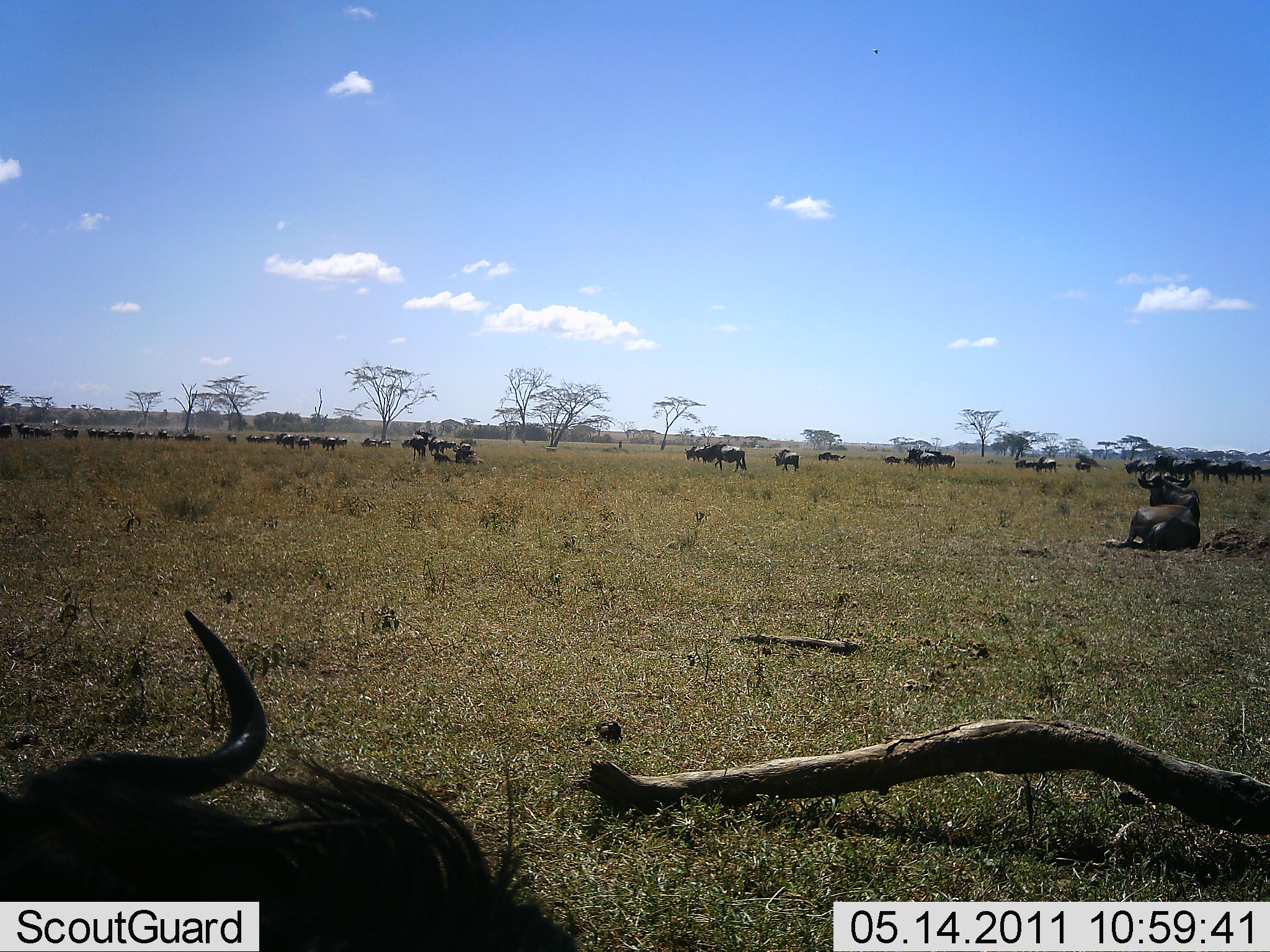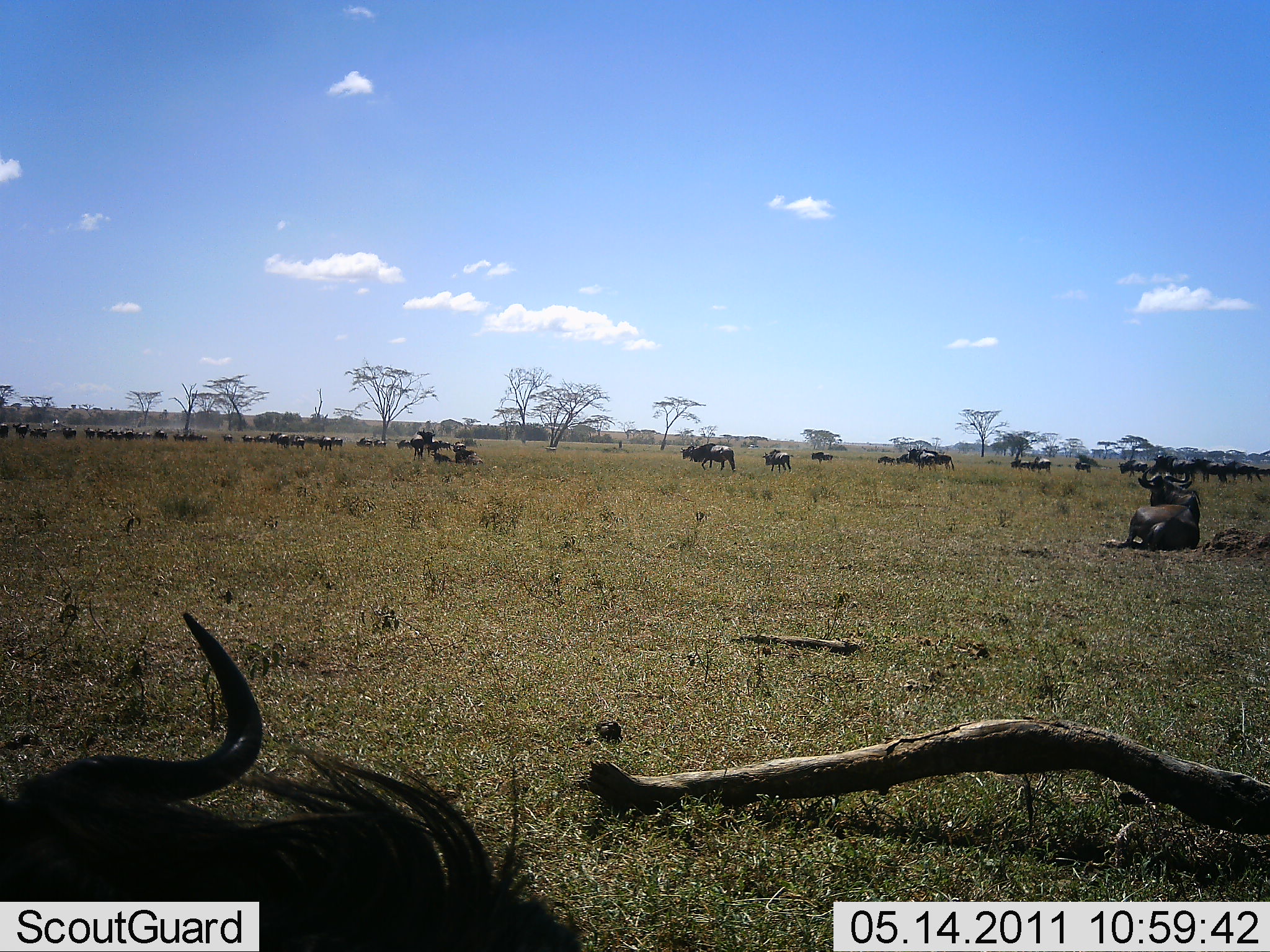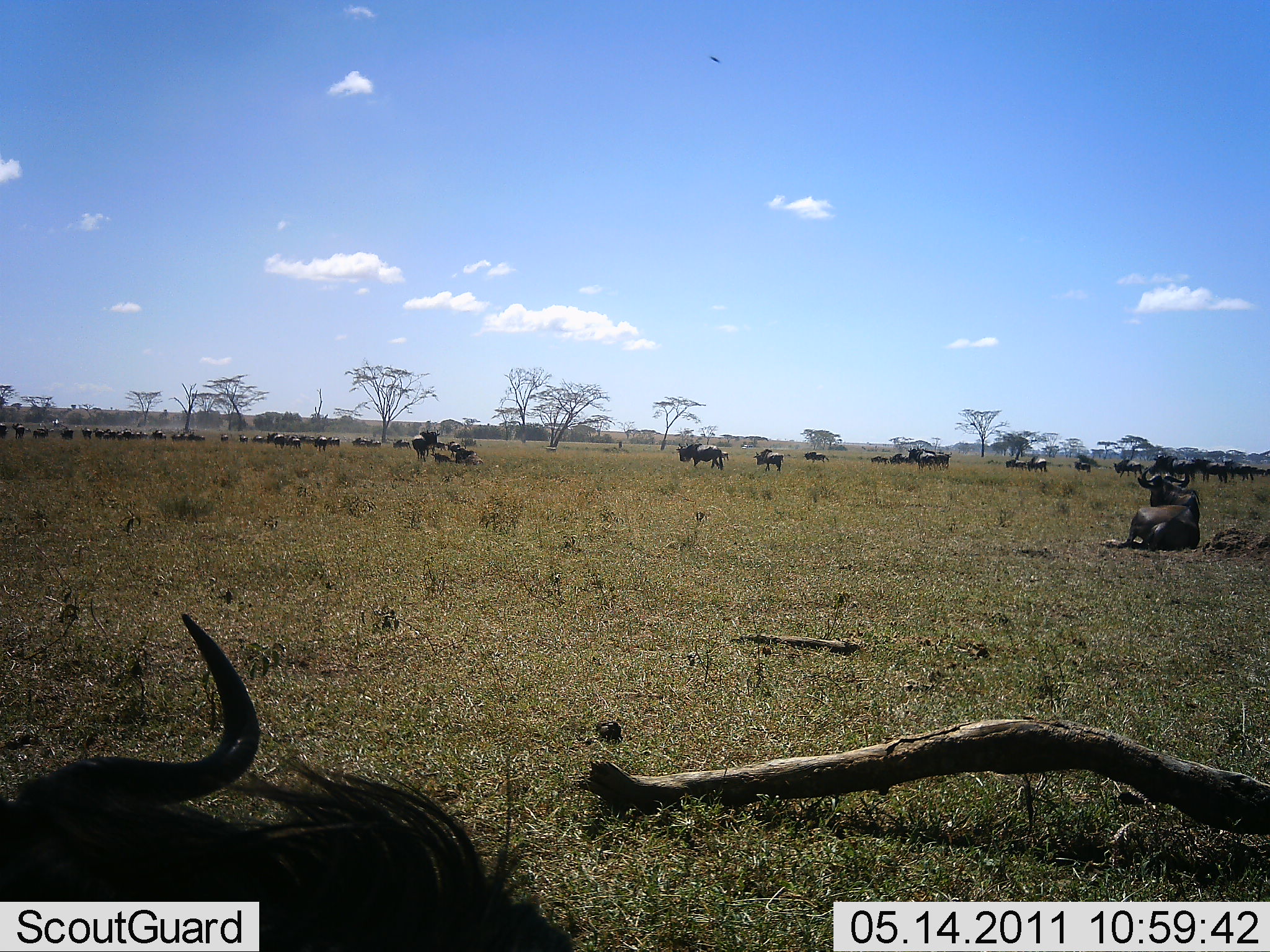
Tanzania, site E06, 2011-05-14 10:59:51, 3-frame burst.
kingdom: Animalia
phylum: Chordata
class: Mammalia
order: Artiodactyla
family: Bovidae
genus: Connochaetes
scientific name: Connochaetes taurinus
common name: blue wildebeest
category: wildebeest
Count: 51+.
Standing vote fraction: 36%.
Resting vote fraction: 86%.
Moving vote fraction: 100%.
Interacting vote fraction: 0%.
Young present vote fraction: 0%.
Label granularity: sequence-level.